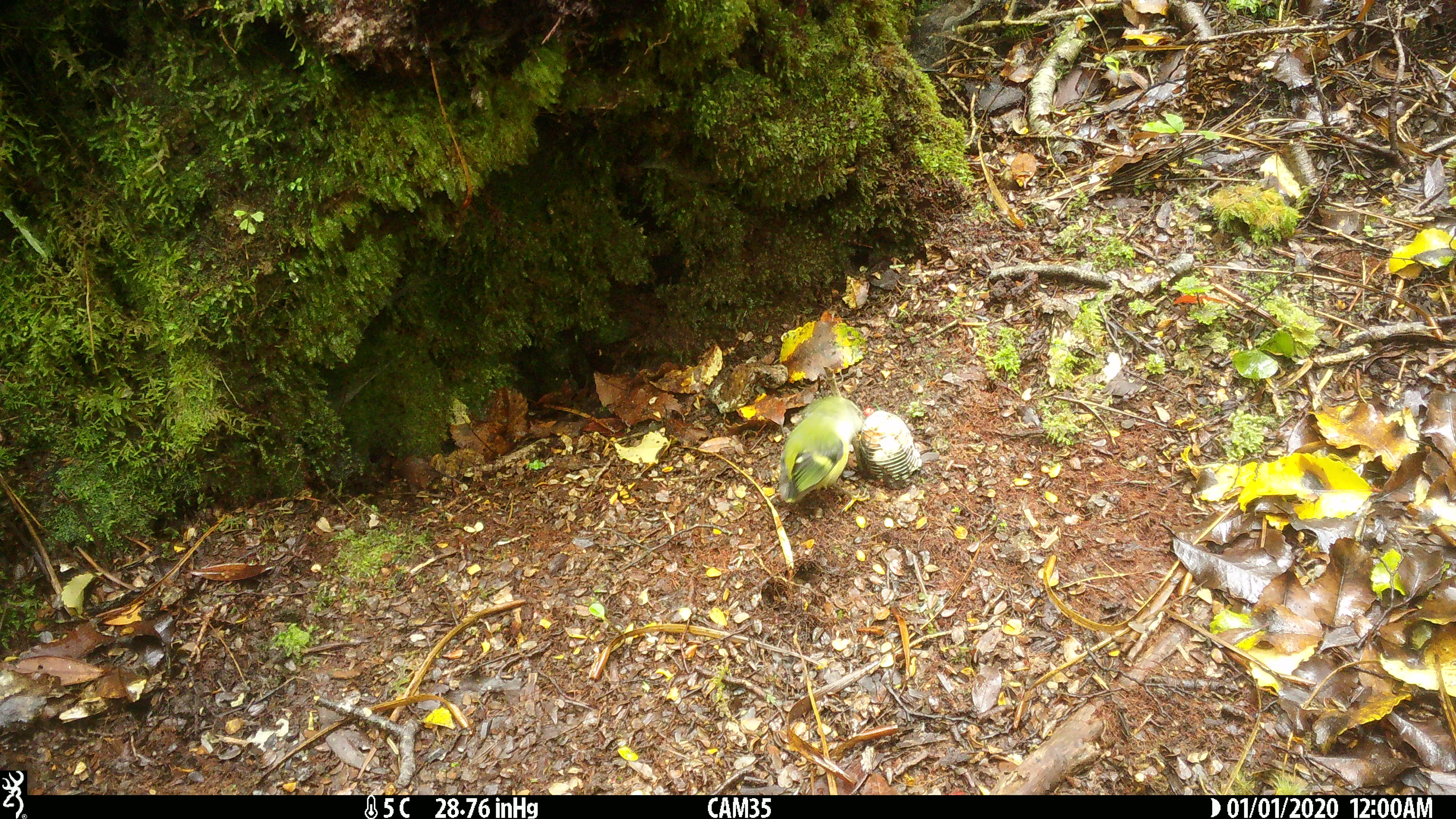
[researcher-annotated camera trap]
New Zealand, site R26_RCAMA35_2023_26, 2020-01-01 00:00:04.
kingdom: Animalia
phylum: Chordata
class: Aves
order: Passeriformes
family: Acanthisittidae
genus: Acanthisitta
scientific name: Acanthisitta chloris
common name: rifleman